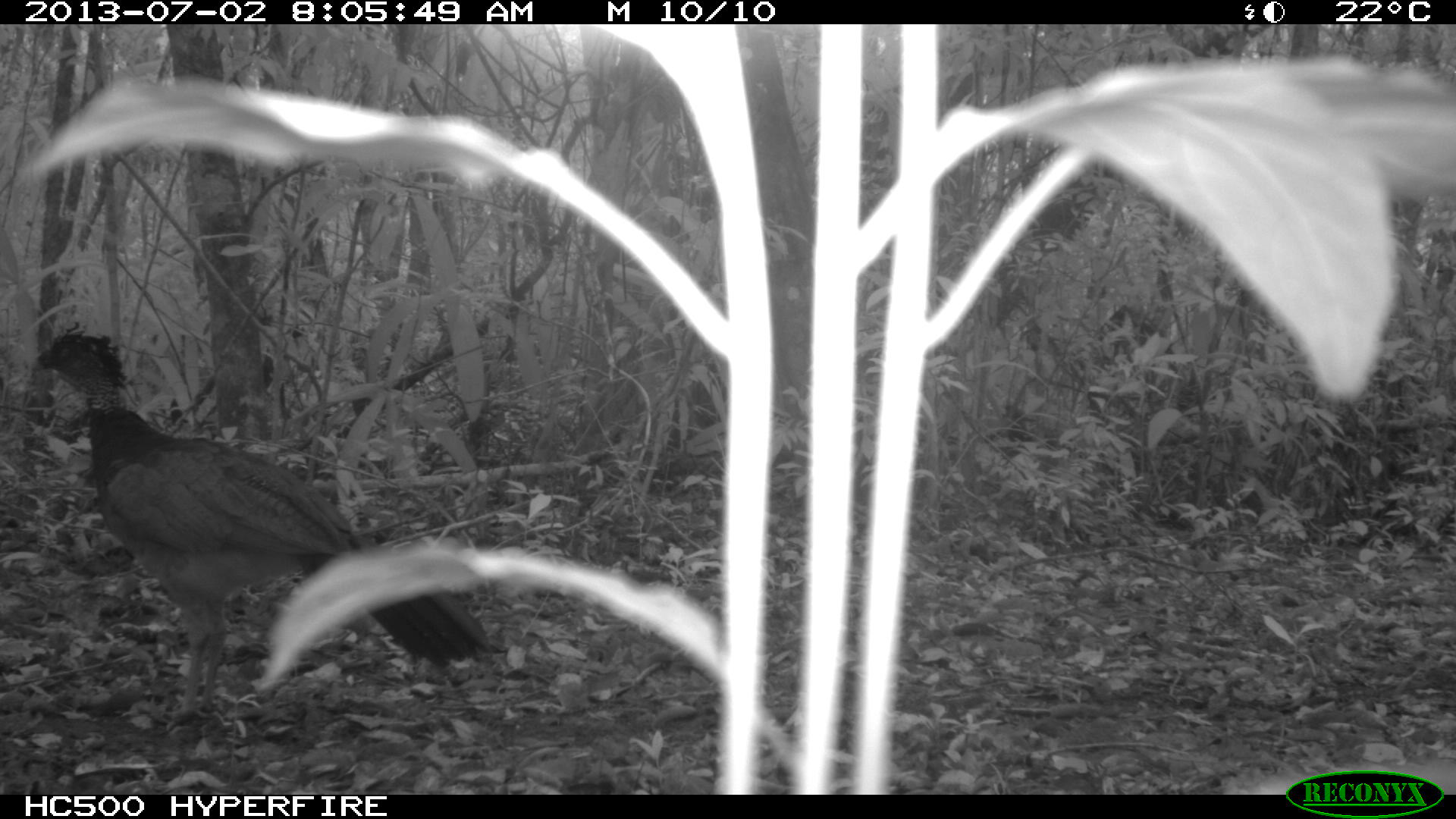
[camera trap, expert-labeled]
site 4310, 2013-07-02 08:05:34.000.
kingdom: Animalia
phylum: Chordata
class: Aves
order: Galliformes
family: Cracidae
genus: Crax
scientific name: Crax rubra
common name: great curassow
Crax rubra (great curassow), count 1, sex female.